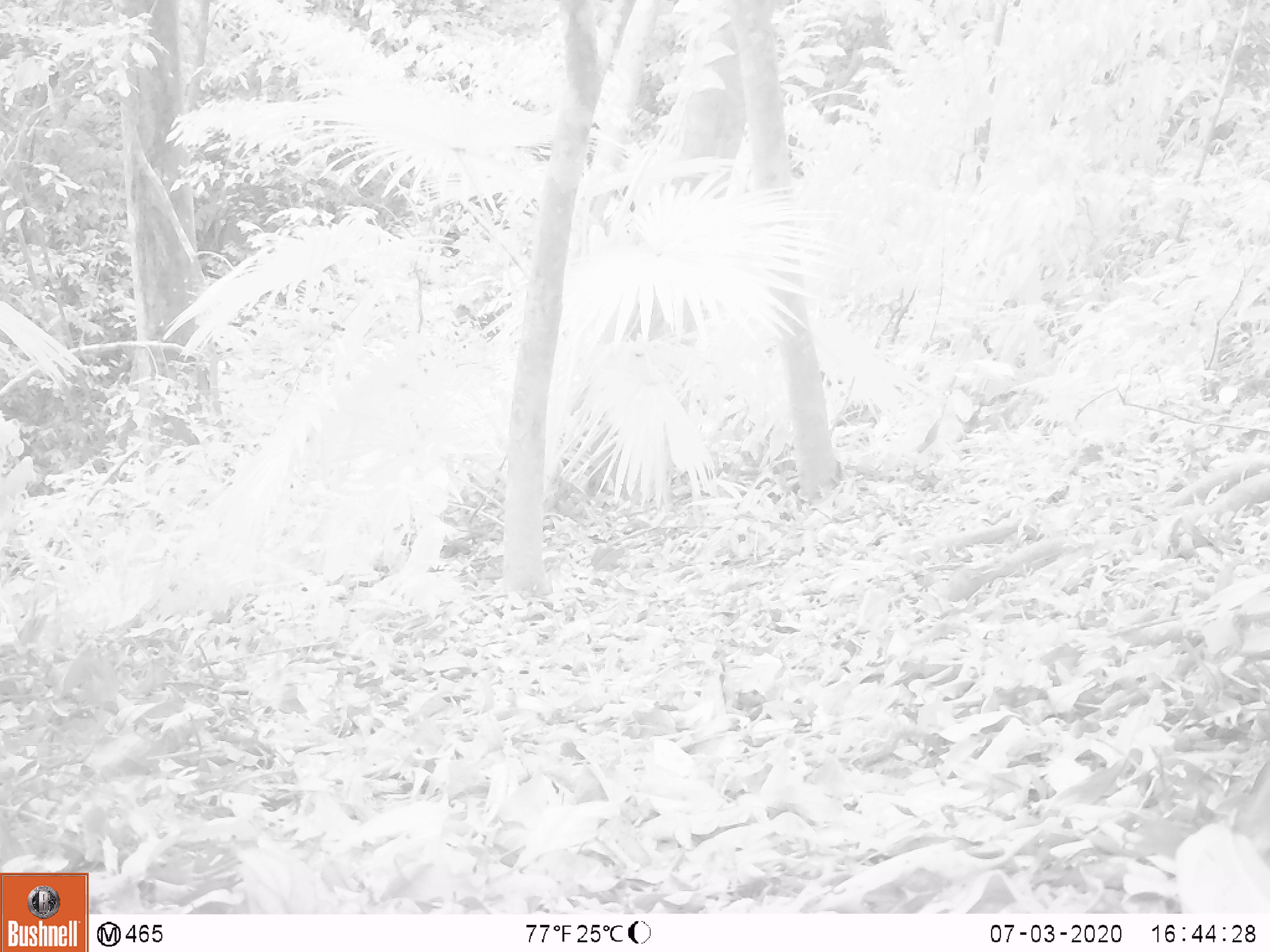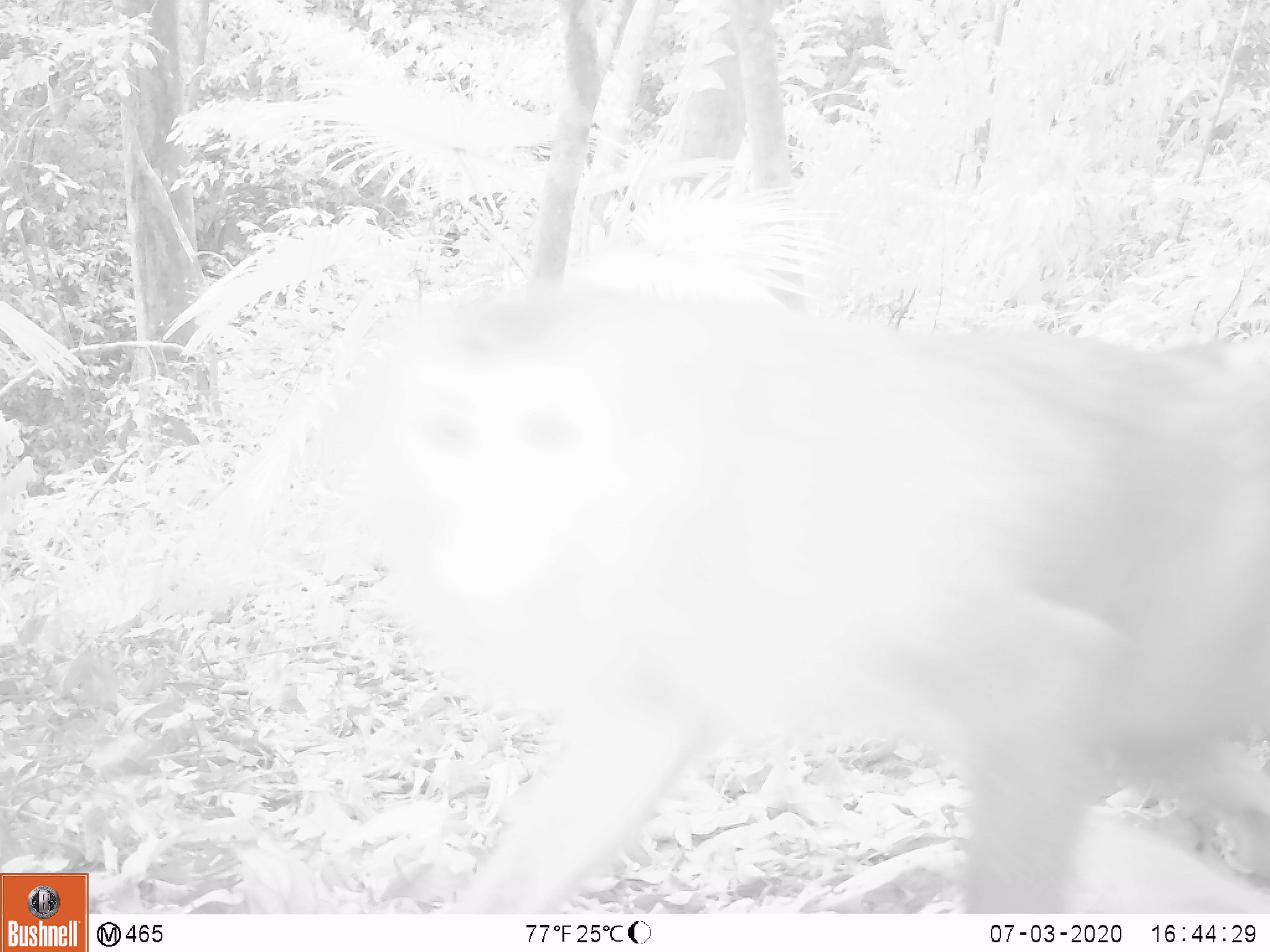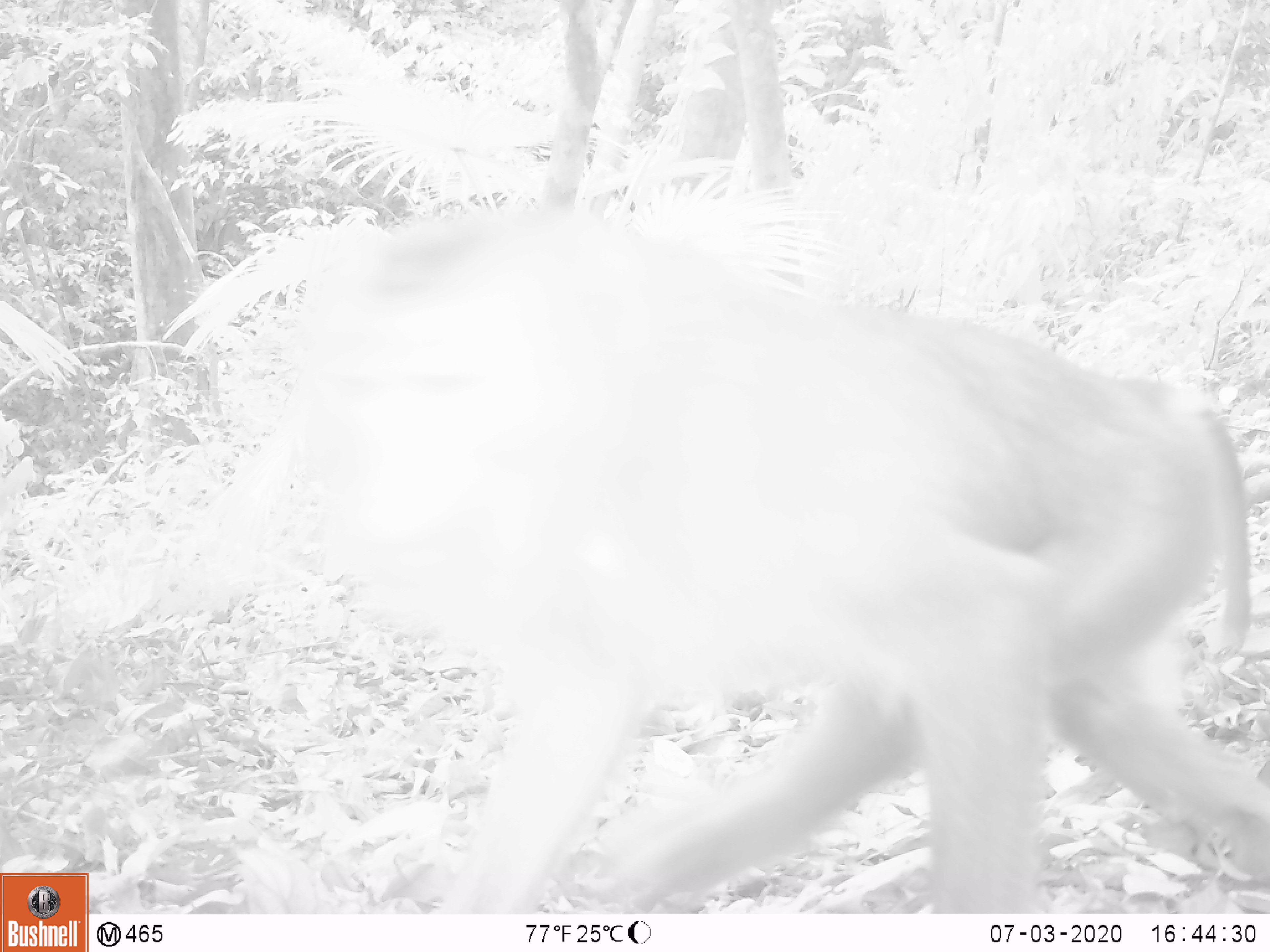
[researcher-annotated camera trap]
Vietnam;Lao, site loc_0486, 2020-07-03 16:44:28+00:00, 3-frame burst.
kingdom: Animalia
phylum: Chordata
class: Mammalia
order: Primates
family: Cercopithecidae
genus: Macaca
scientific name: Macaca nemestrina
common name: pig-tailed macaque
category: pig tailed macaque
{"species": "pig tailed macaque (pig-tailed macaque) (Macaca nemestrina)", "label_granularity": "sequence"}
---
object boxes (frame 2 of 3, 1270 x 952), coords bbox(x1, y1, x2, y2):
pig tailed macaque: bbox(326, 275, 1270, 910)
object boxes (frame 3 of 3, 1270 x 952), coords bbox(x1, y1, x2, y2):
pig tailed macaque: bbox(258, 187, 1270, 914)